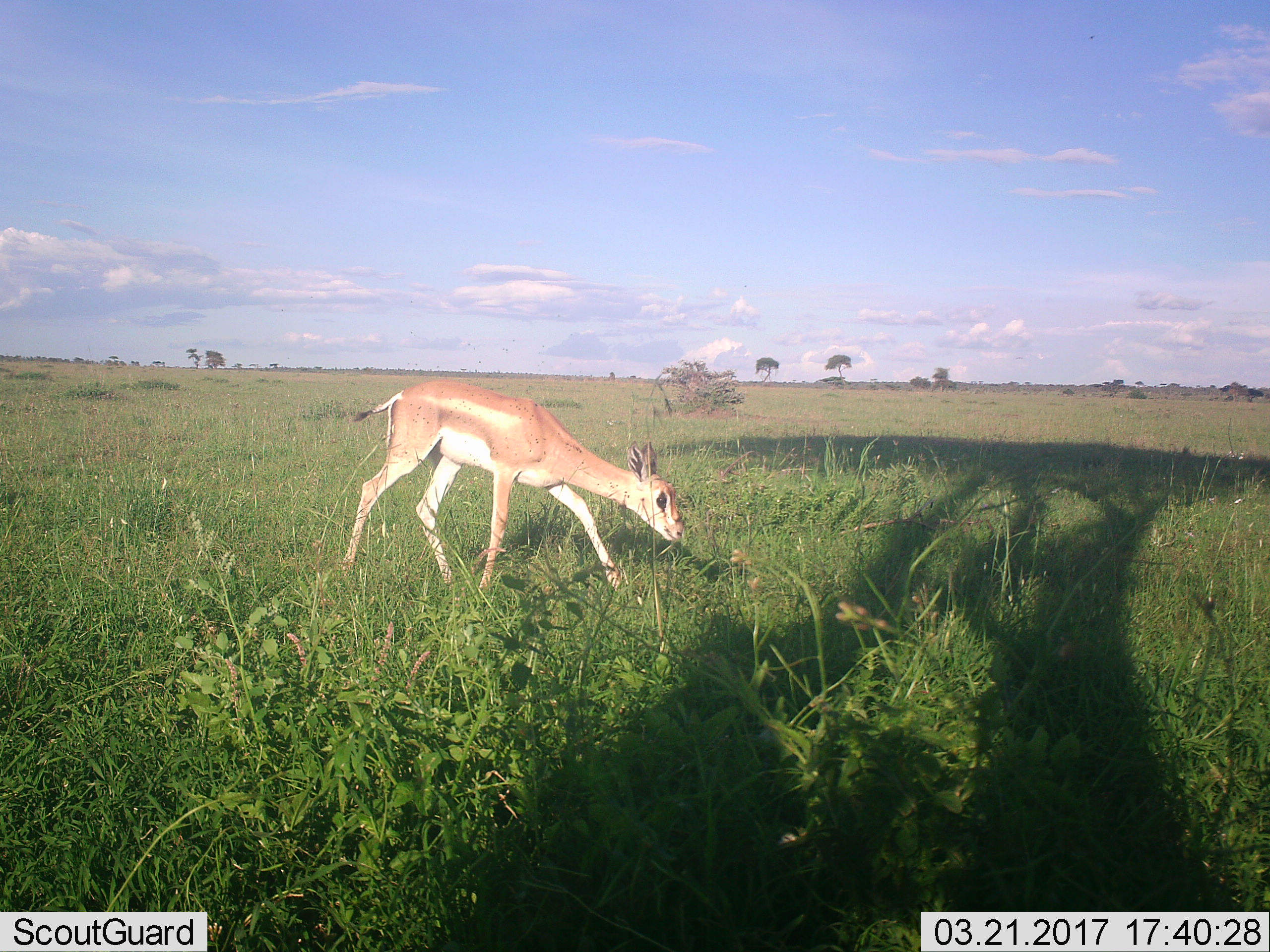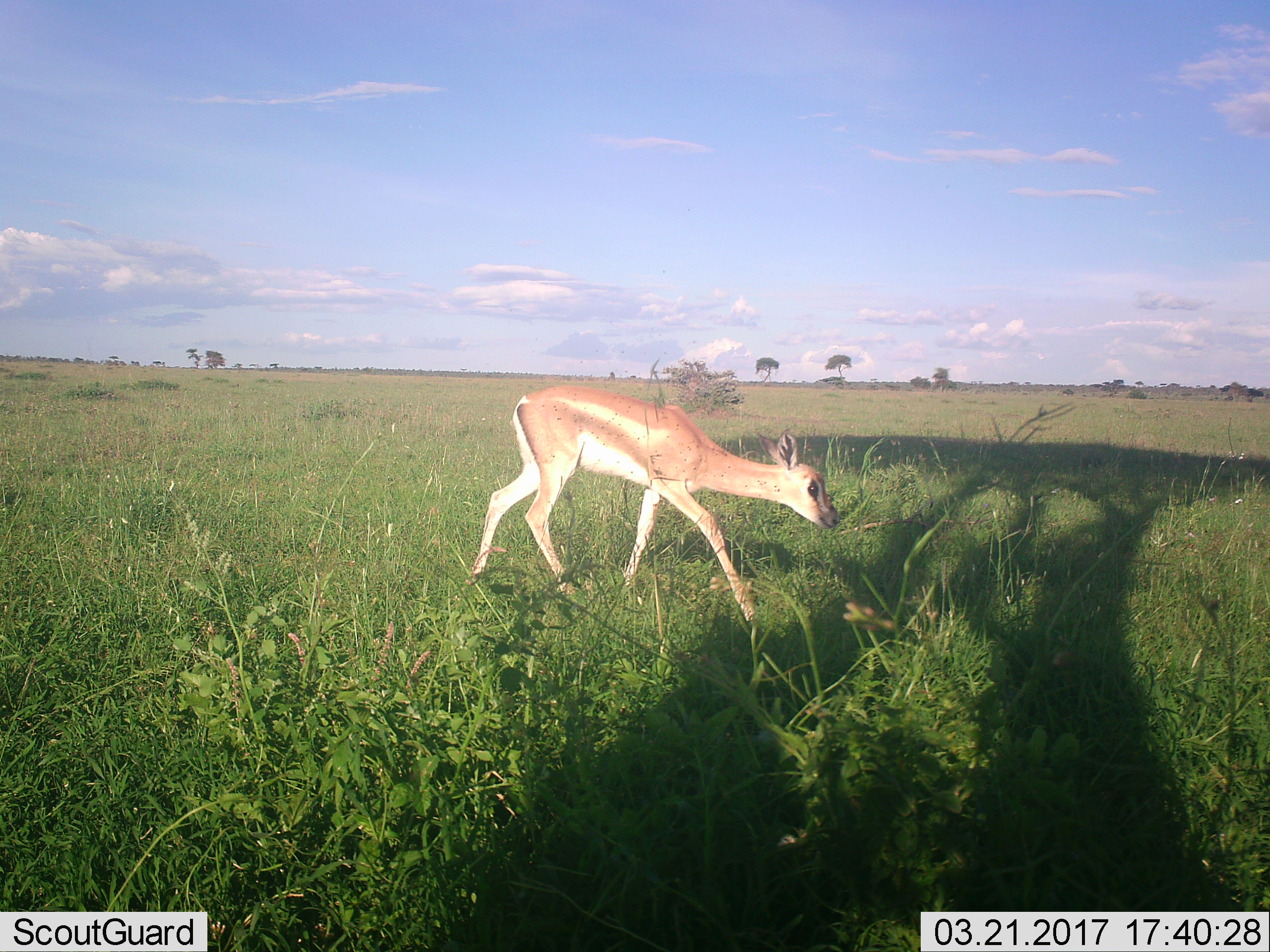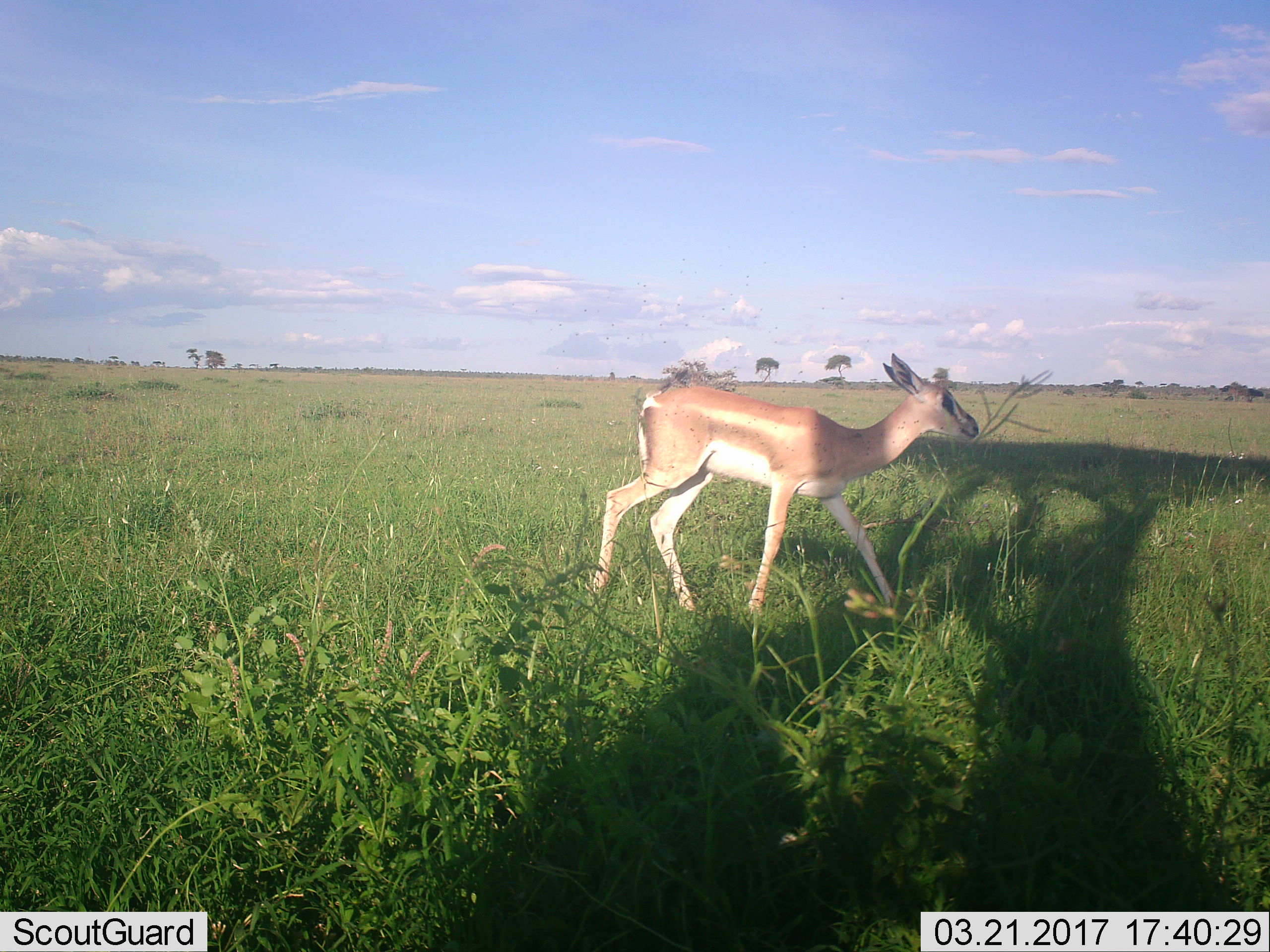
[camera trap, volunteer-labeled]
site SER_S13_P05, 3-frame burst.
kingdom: Animalia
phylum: Chordata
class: Mammalia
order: Artiodactyla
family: Bovidae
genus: Nanger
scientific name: Nanger granti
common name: grant's gazelle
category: gazellegrants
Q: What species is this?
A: Gazellegrants (grant's gazelle) (Nanger granti).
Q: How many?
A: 1.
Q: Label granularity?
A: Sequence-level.